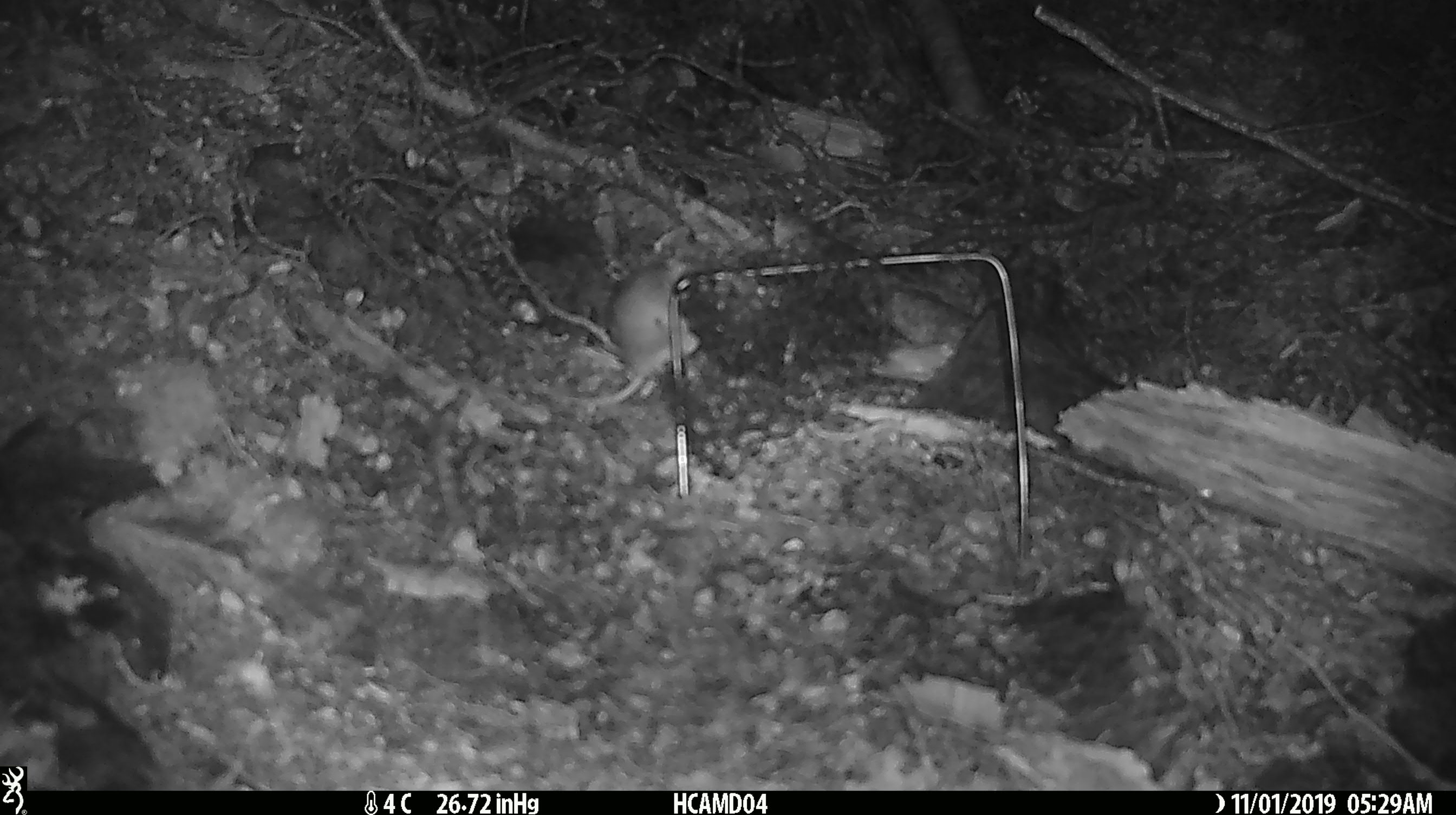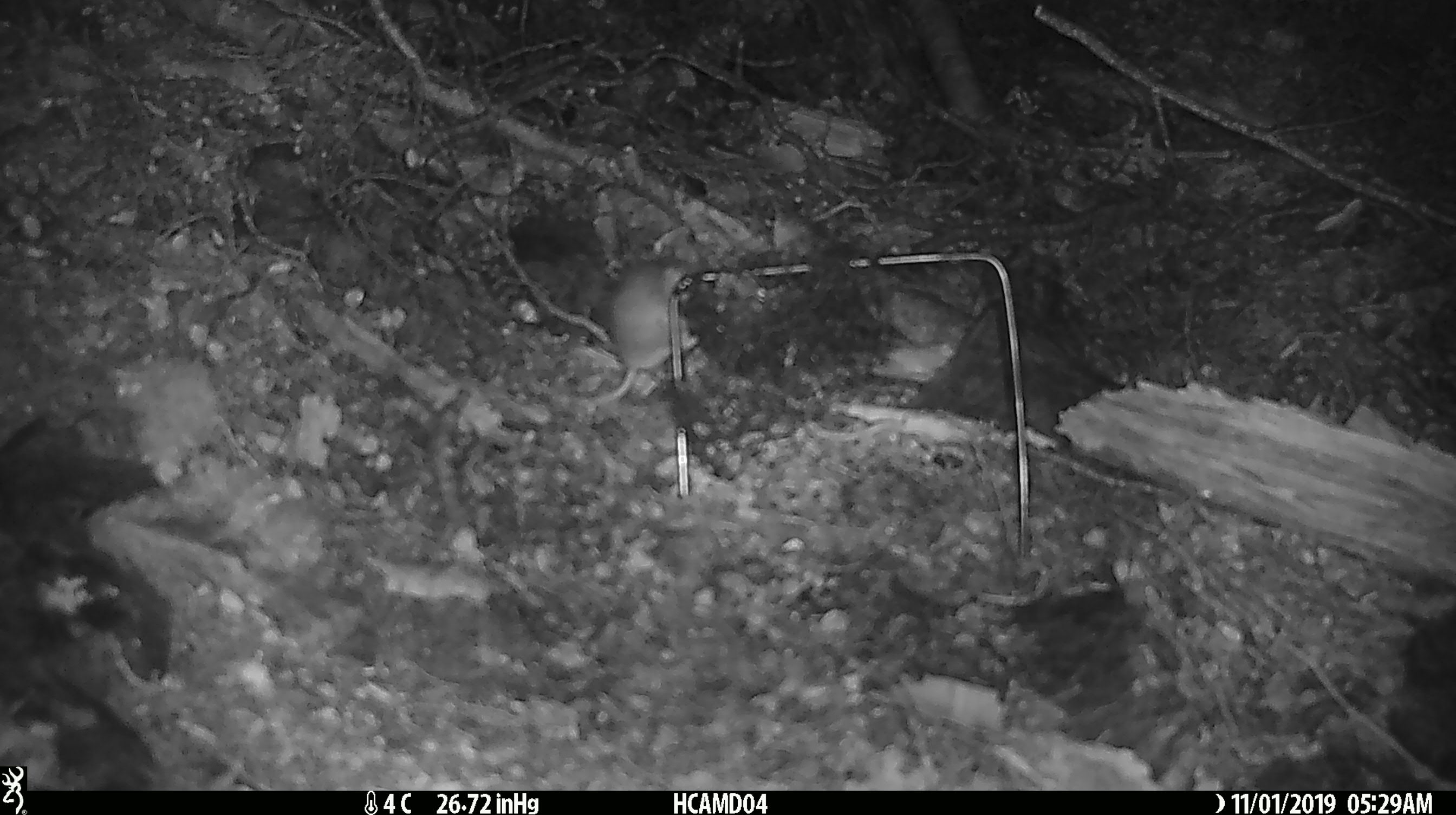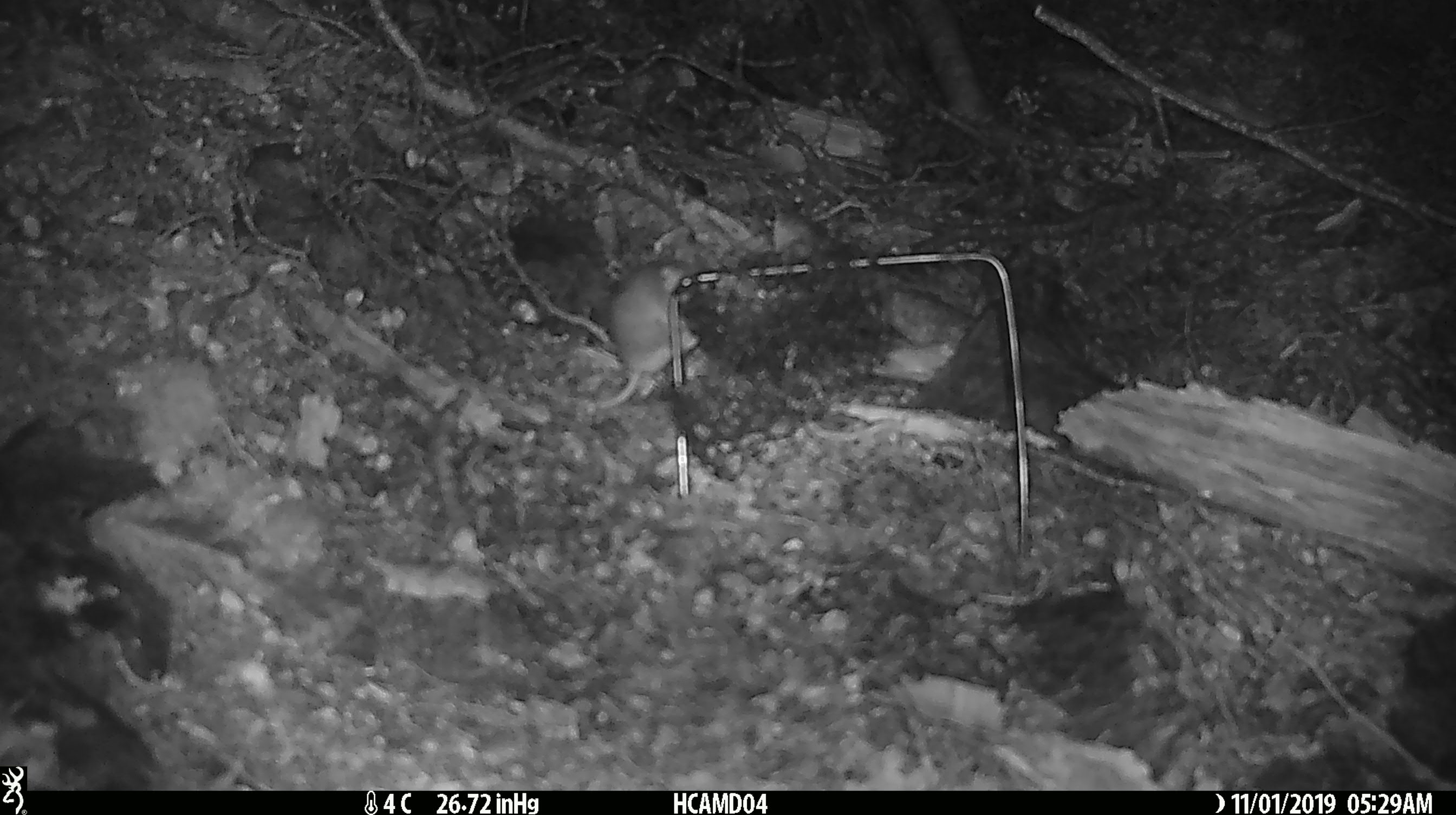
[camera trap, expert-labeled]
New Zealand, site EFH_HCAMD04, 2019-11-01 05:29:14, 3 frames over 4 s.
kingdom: Animalia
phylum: Chordata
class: Mammalia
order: Rodentia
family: Muridae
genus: Mus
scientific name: Mus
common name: mouse